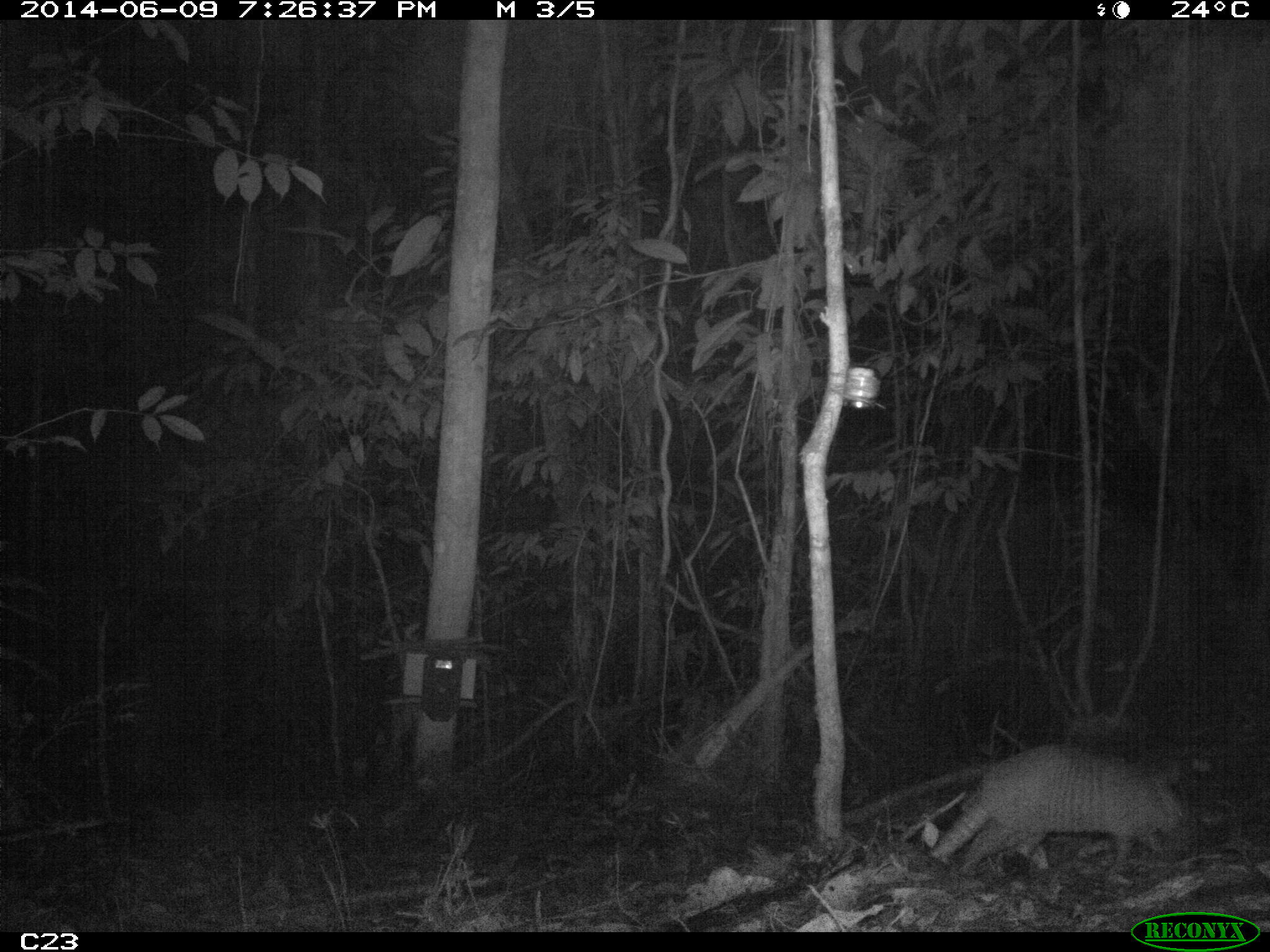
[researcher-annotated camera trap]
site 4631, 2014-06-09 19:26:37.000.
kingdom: Animalia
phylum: Chordata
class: Mammalia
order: Cingulata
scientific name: Cingulata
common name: armadillo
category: unknown armadillo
Unknown armadillo (armadillo) (Cingulata), count 1, age adult.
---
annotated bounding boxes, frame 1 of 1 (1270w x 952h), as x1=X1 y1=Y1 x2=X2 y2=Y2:
unknown armadillo: x1=928 y1=745 x2=1194 y2=881